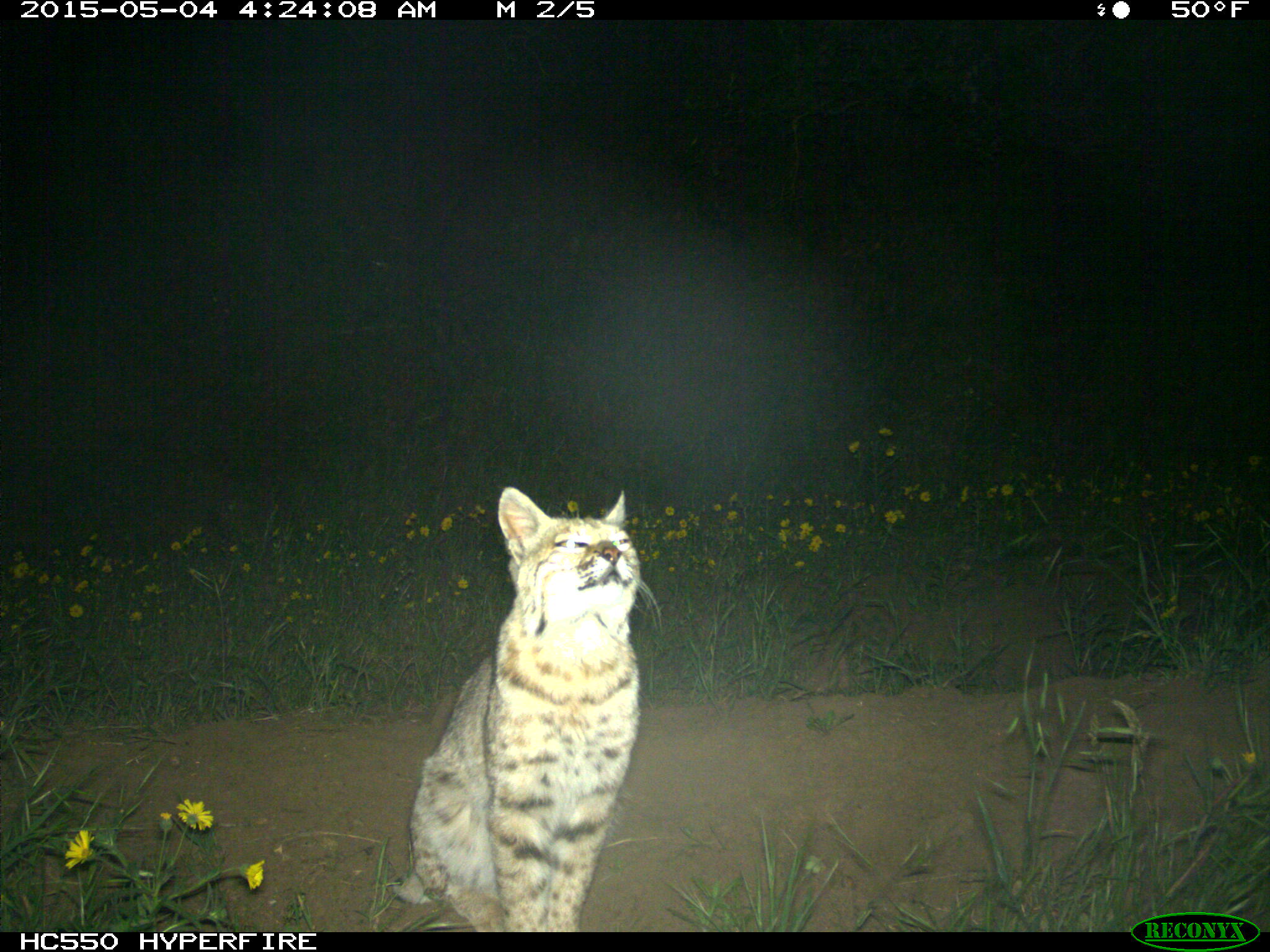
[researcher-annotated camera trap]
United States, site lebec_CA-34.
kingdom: Animalia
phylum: Chordata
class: Mammalia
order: Carnivora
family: Felidae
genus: Lynx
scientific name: Lynx rufus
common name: bobcat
Lynx rufus (bobcat).